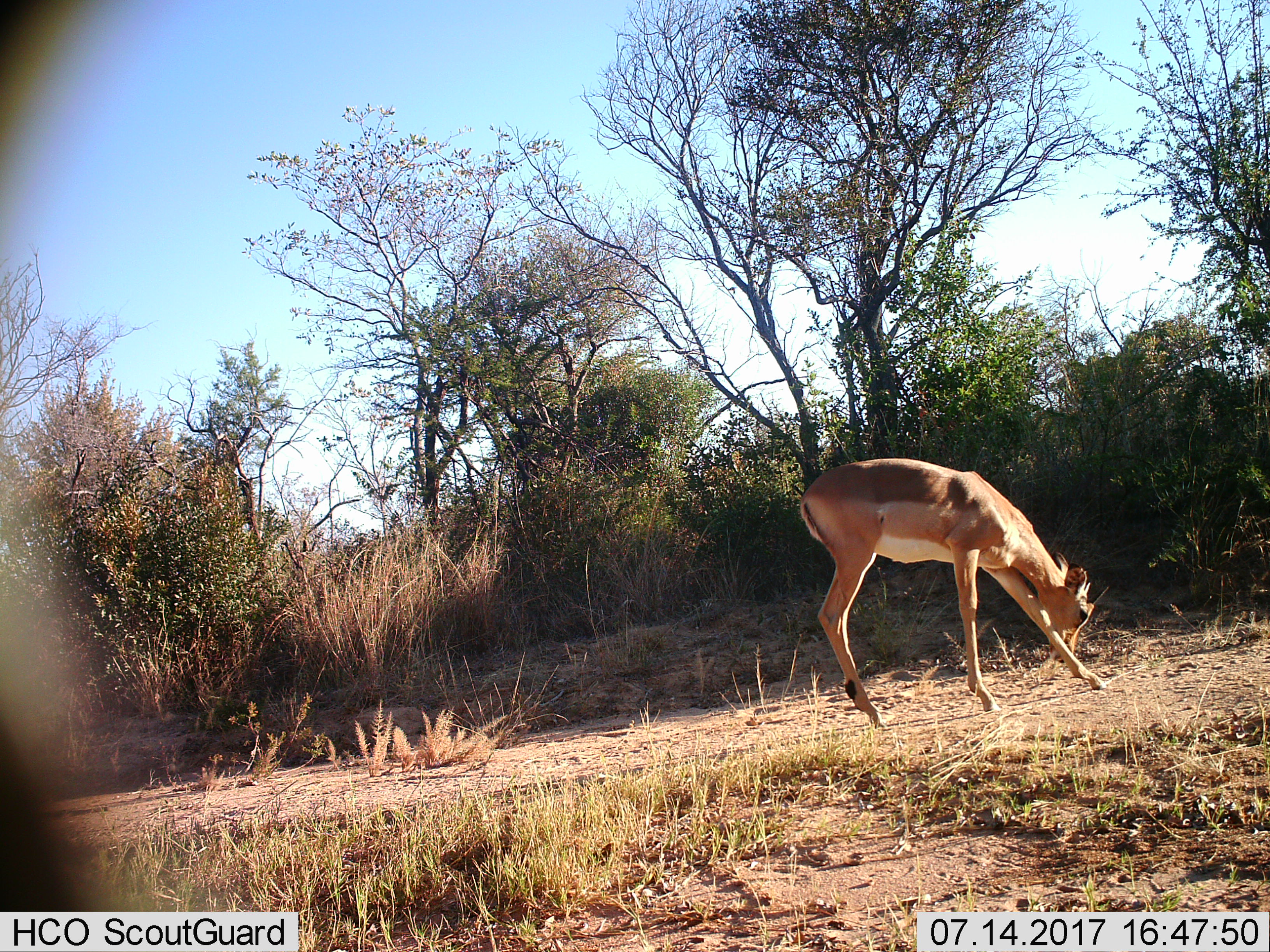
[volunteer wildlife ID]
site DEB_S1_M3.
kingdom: Animalia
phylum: Chordata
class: Mammalia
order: Artiodactyla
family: Bovidae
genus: Aepyceros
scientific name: Aepyceros melampus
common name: impala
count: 1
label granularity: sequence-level